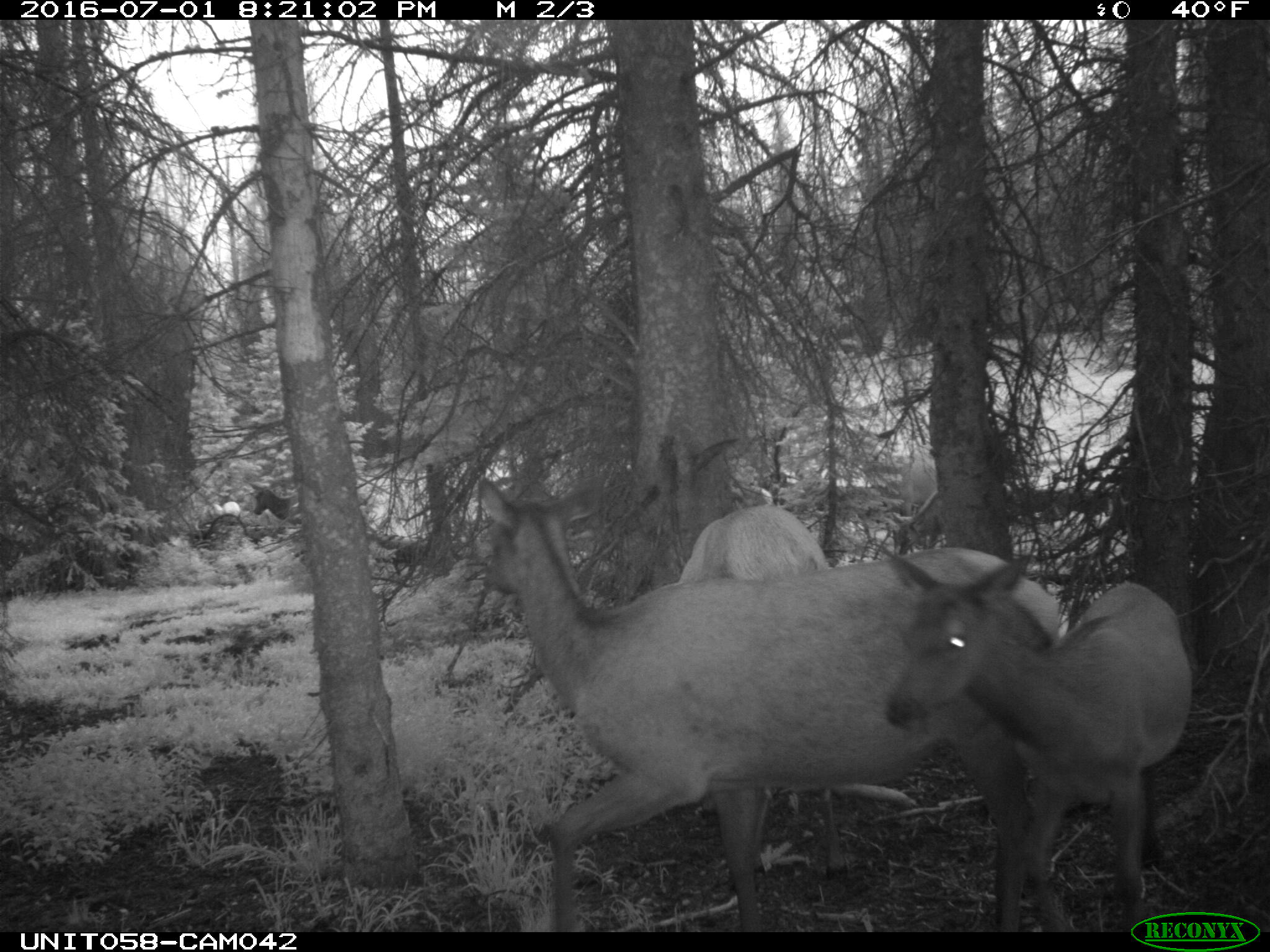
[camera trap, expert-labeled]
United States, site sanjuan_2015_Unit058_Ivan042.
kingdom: Animalia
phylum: Chordata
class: Mammalia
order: Artiodactyla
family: Cervidae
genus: Cervus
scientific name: Cervus elaphus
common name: red deer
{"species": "Cervus elaphus (red deer)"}